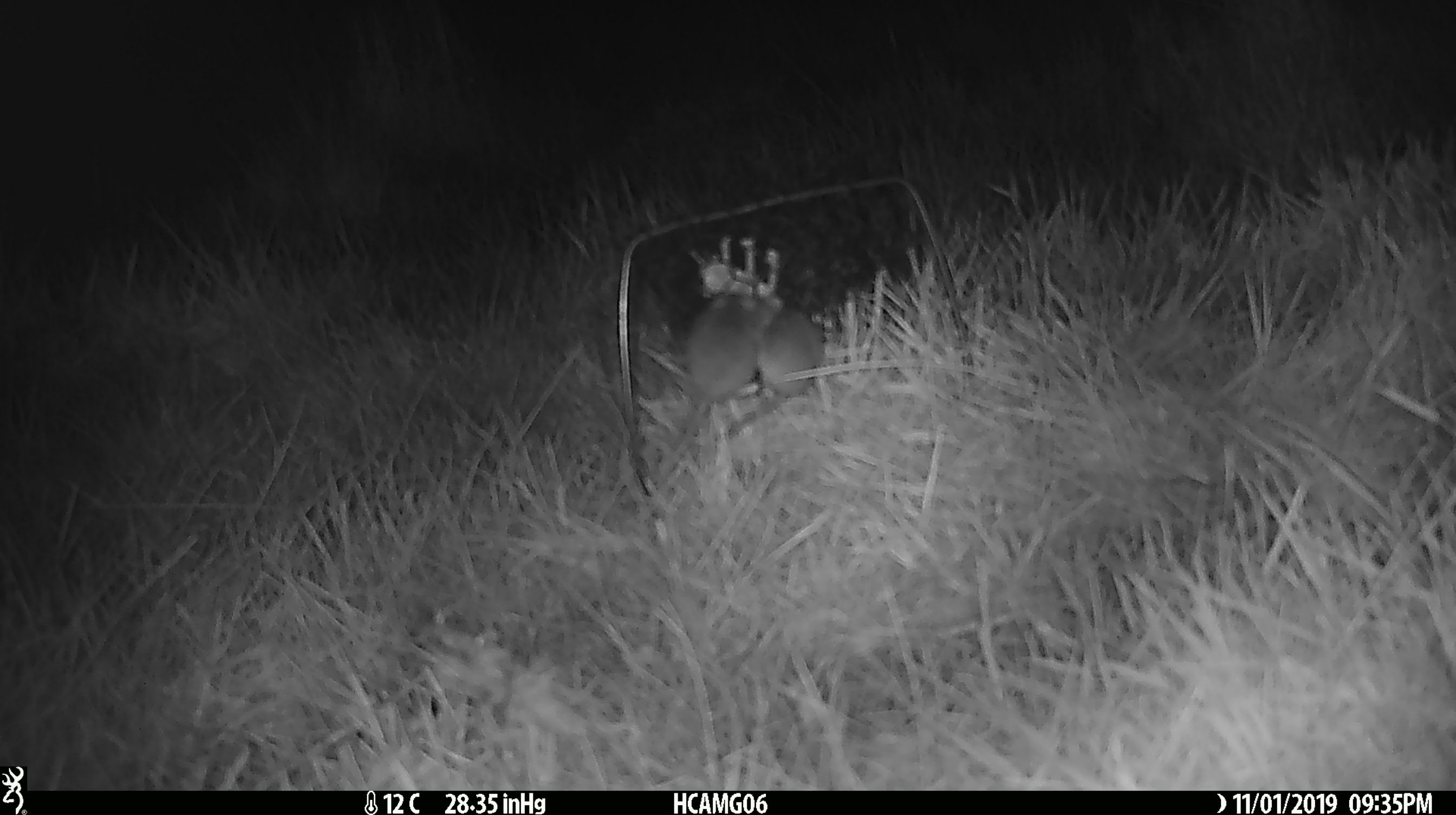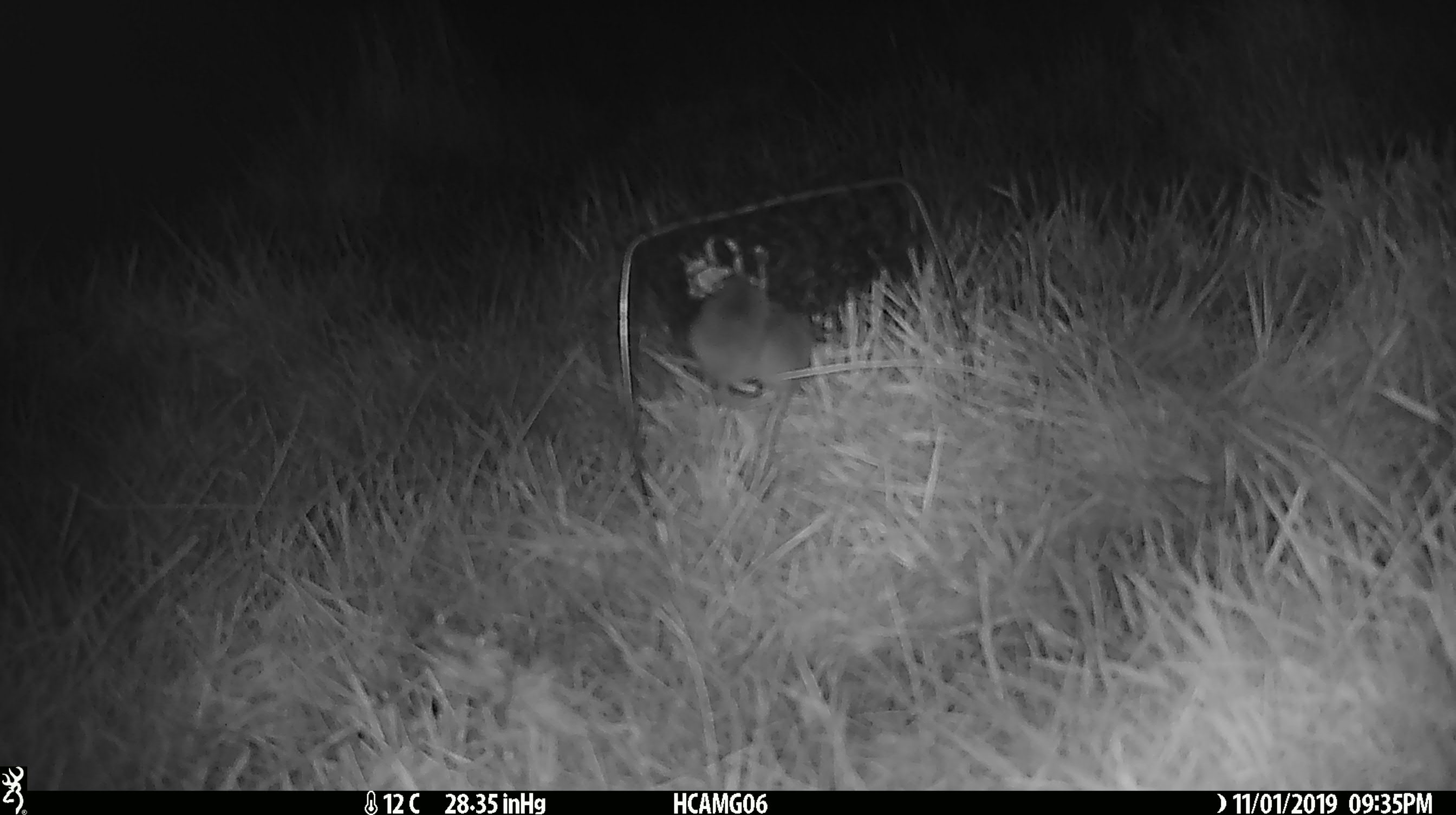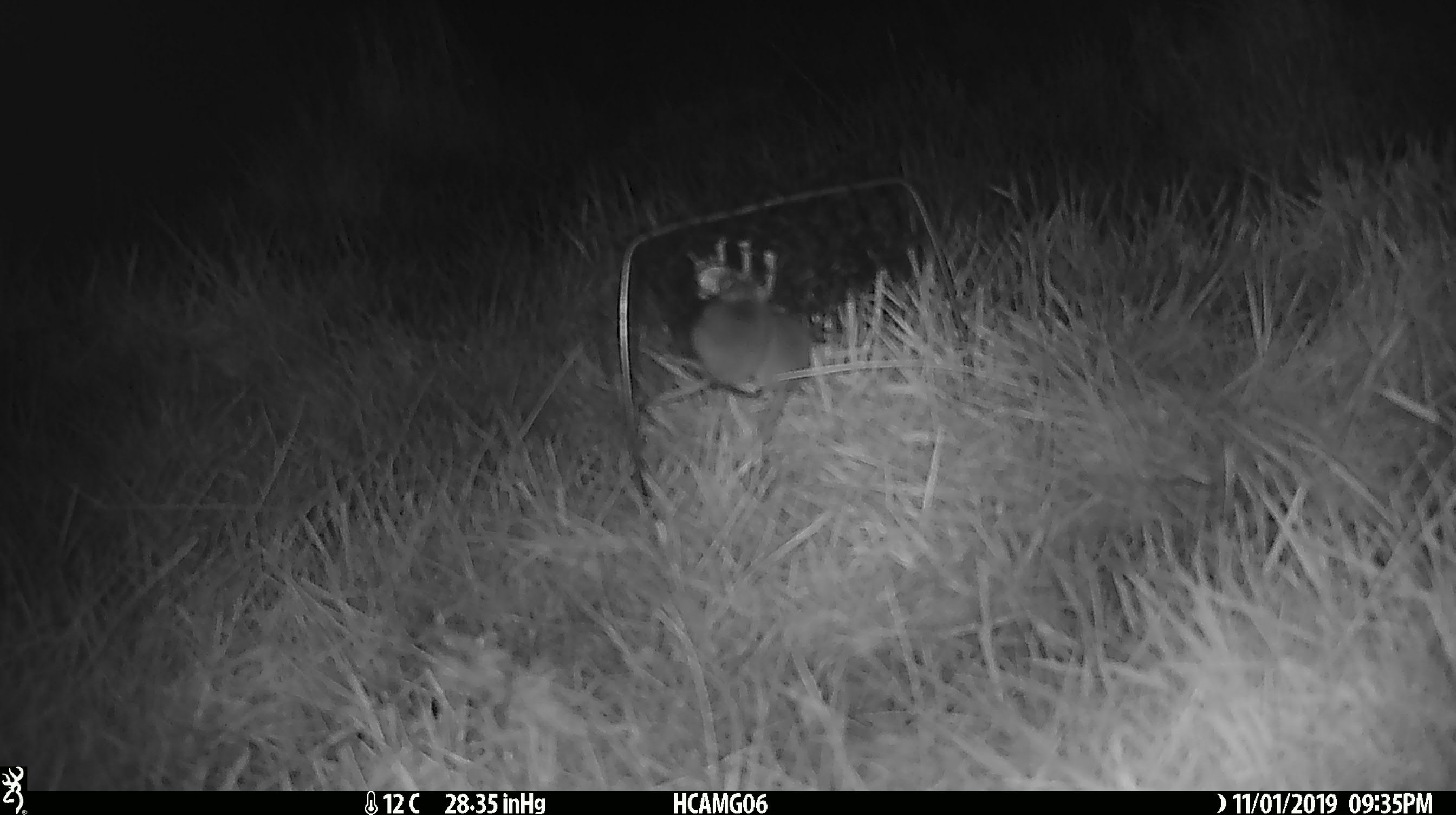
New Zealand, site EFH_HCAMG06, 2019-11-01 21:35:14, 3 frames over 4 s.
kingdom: Animalia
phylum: Chordata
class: Mammalia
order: Rodentia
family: Muridae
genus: Mus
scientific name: Mus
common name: mouse